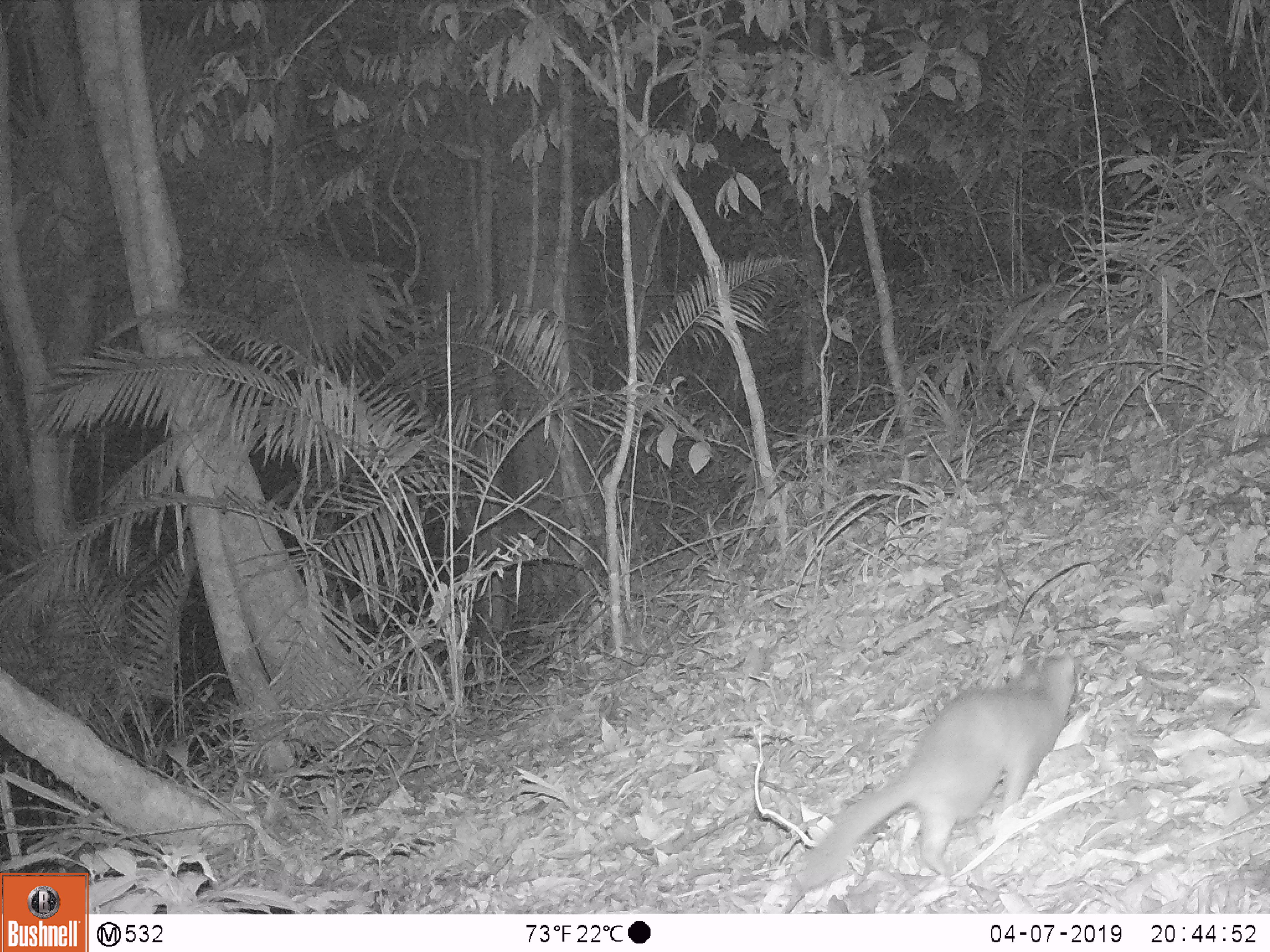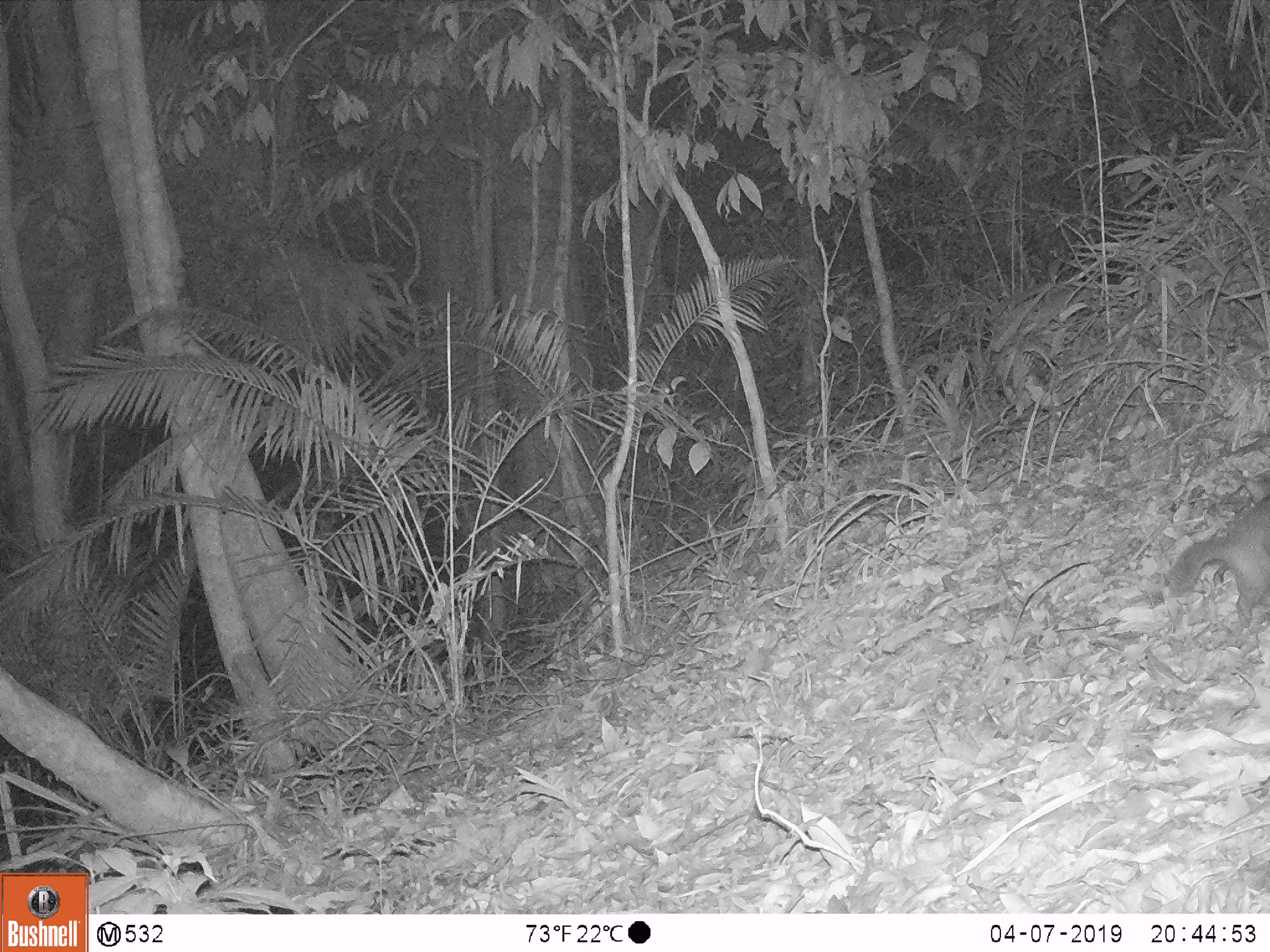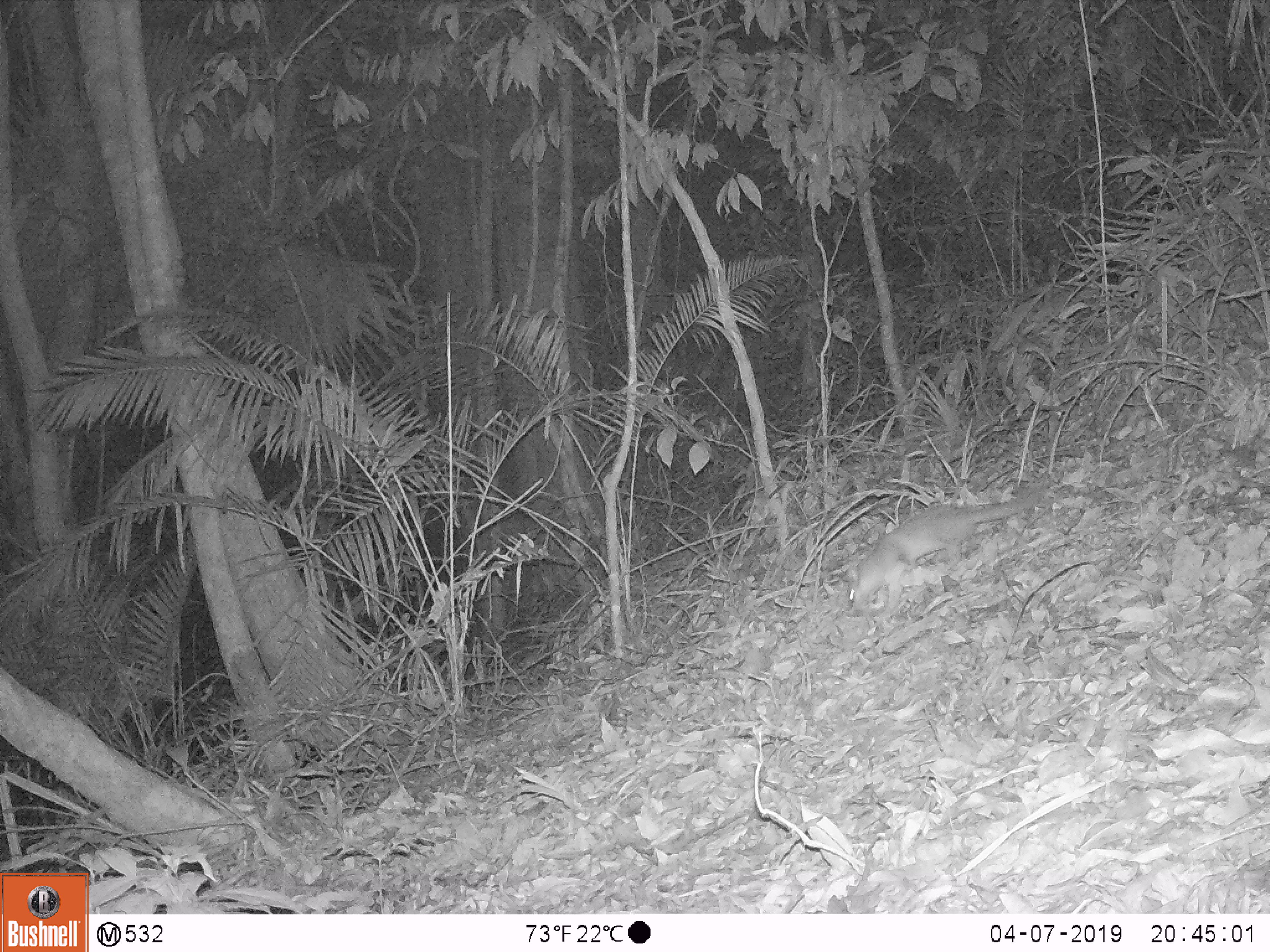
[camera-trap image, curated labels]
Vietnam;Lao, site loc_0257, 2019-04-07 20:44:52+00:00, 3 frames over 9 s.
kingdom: Animalia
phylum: Chordata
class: Mammalia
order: Carnivora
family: Mustelidae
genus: Melogale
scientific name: Melogale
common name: ferret badger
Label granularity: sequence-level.